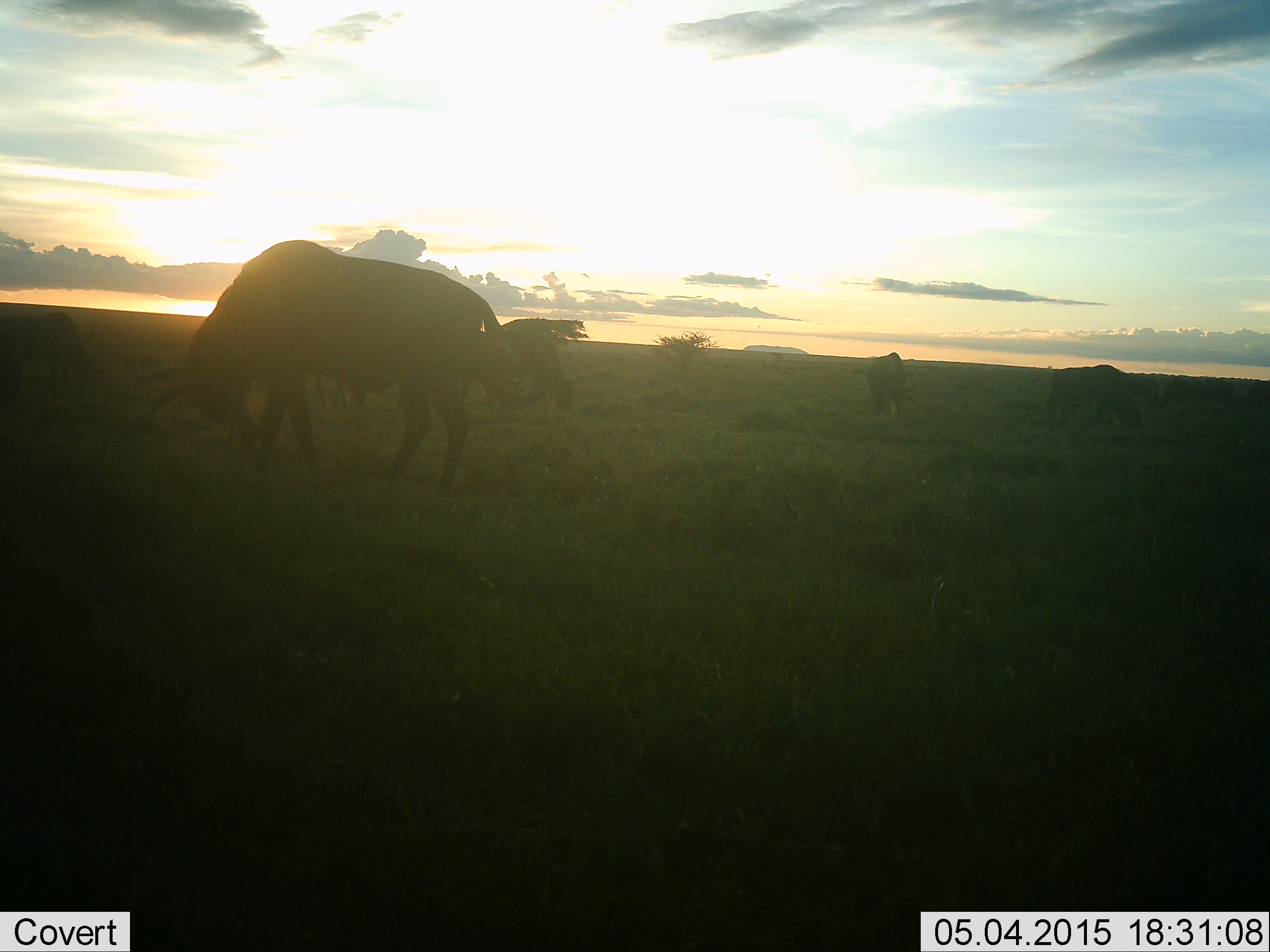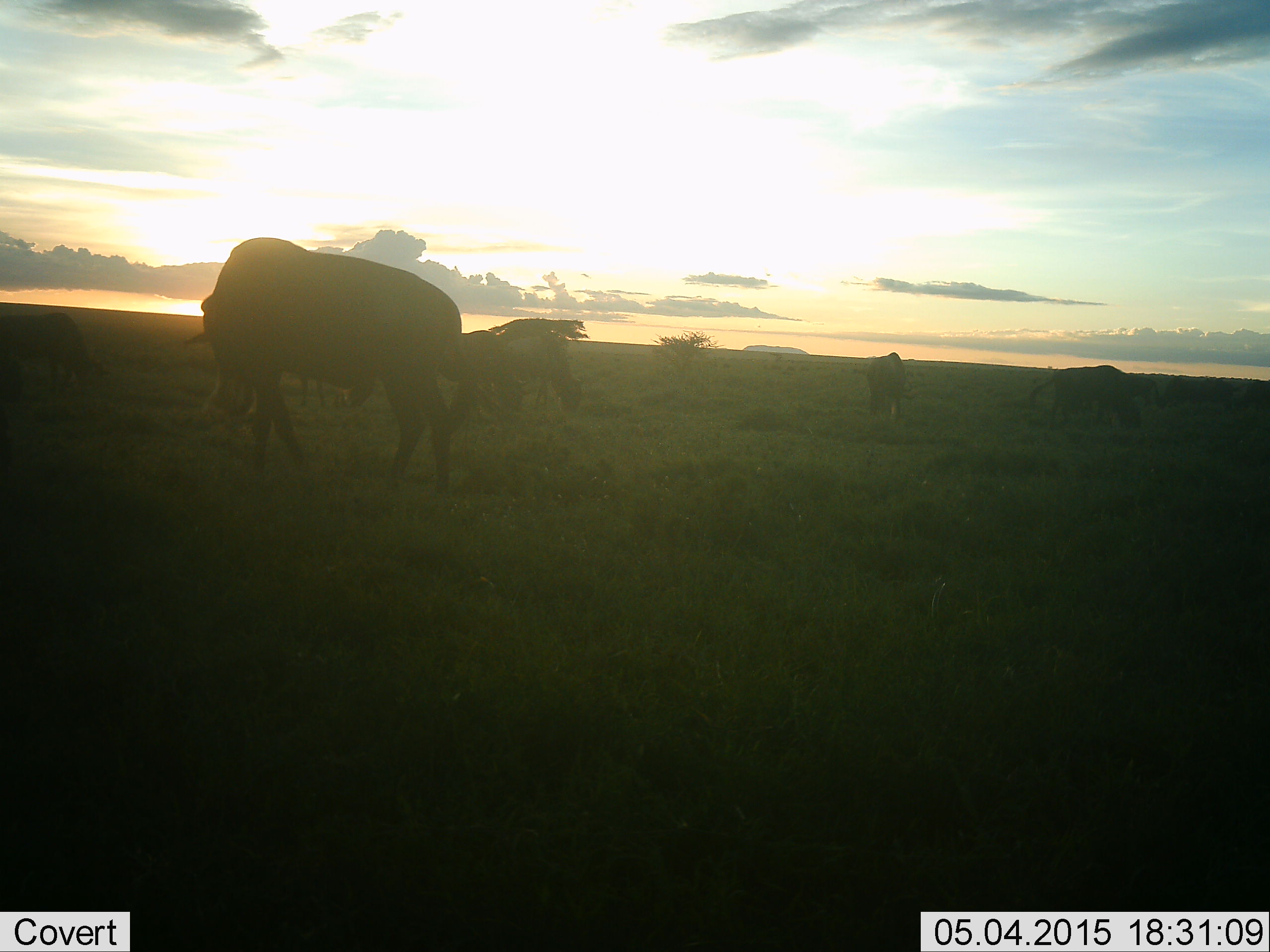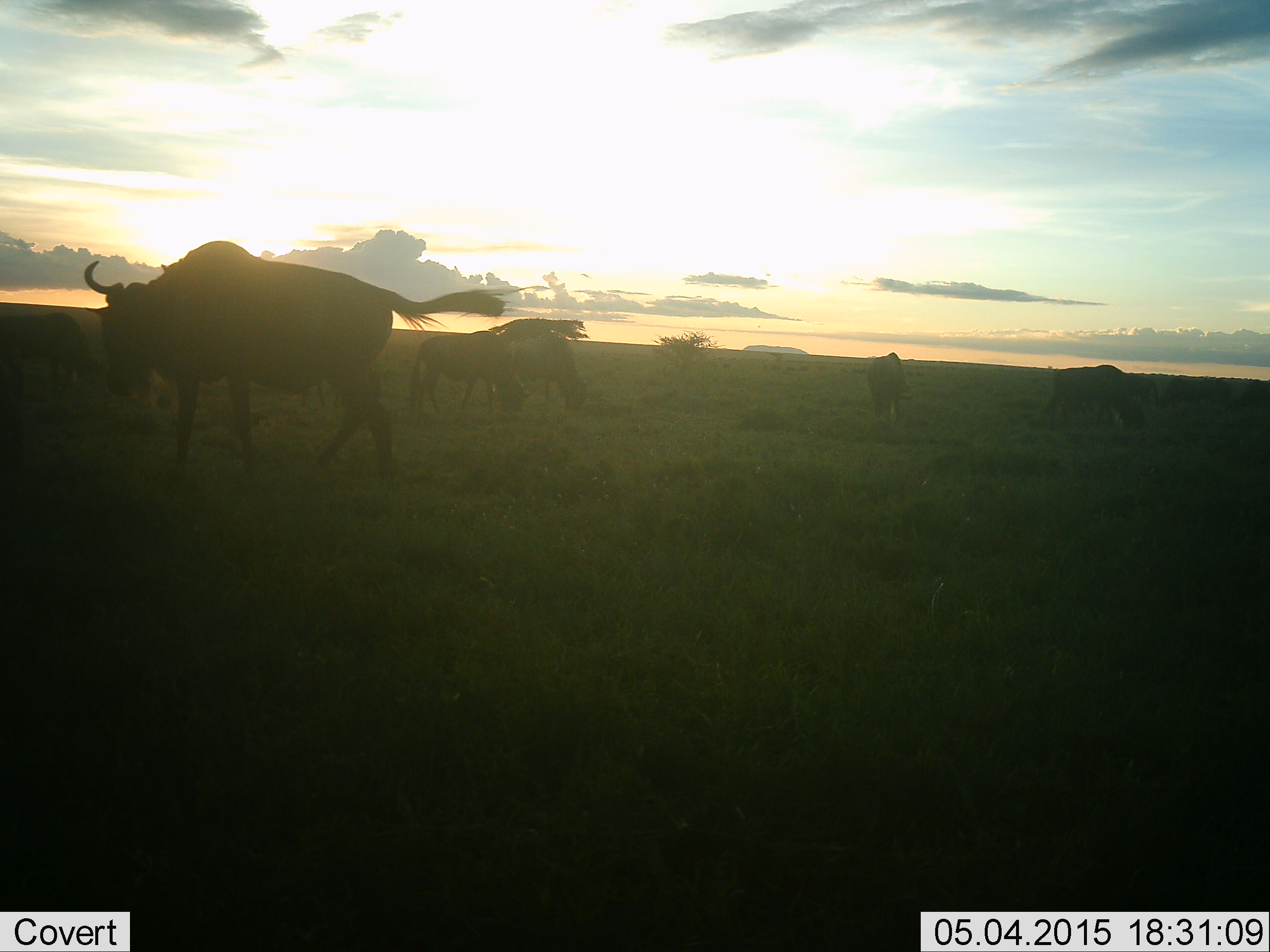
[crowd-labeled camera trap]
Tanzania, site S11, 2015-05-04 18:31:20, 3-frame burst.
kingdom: Animalia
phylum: Chordata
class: Mammalia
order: Artiodactyla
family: Bovidae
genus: Connochaetes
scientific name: Connochaetes taurinus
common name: blue wildebeest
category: wildebeest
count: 5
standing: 20%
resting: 0%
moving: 30%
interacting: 0%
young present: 0%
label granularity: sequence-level